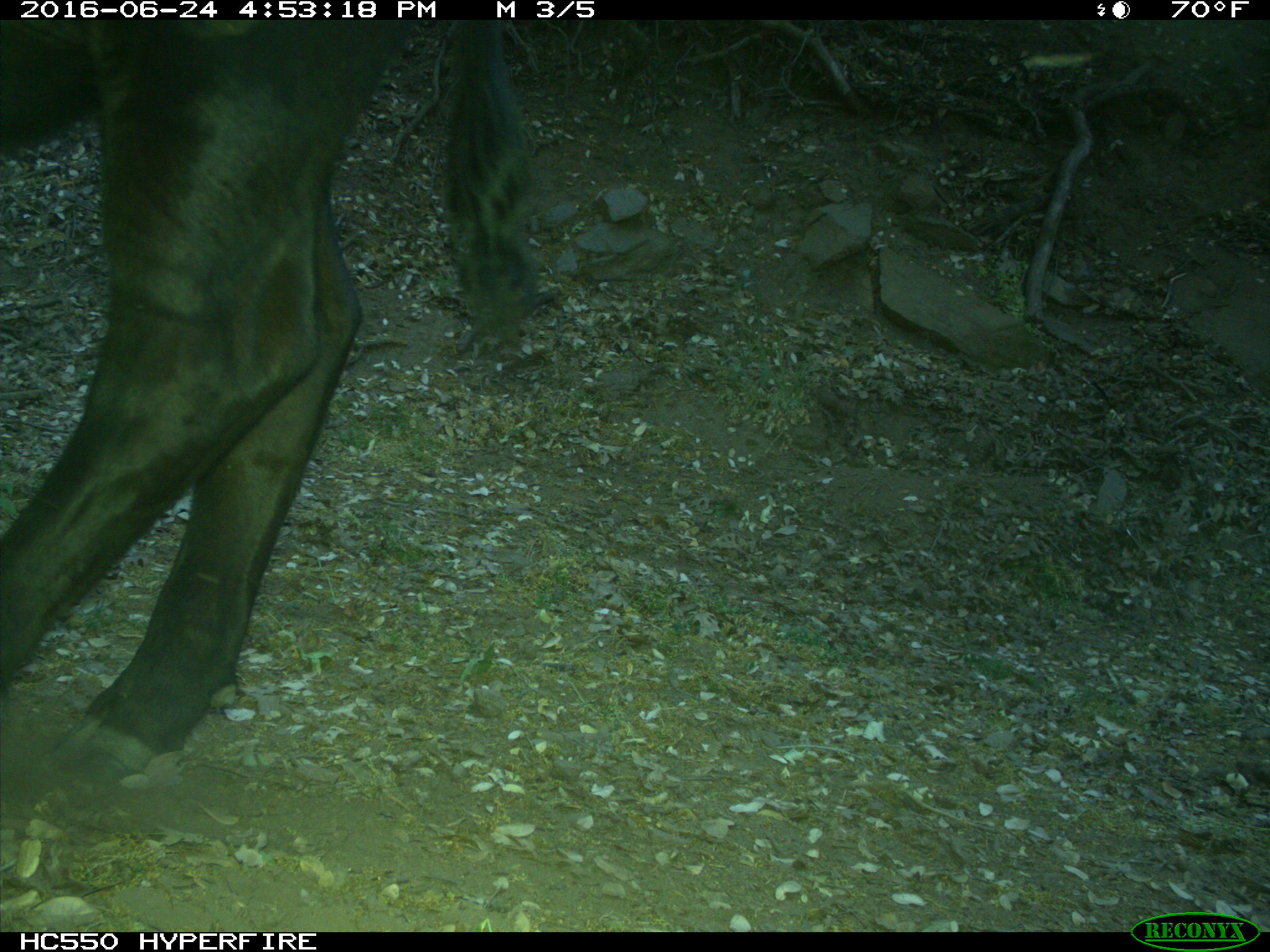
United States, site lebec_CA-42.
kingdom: Animalia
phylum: Chordata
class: Mammalia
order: Artiodactyla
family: Bovidae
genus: Bos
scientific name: Bos taurus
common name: domestic cow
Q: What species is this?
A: Bos taurus (domestic cow).